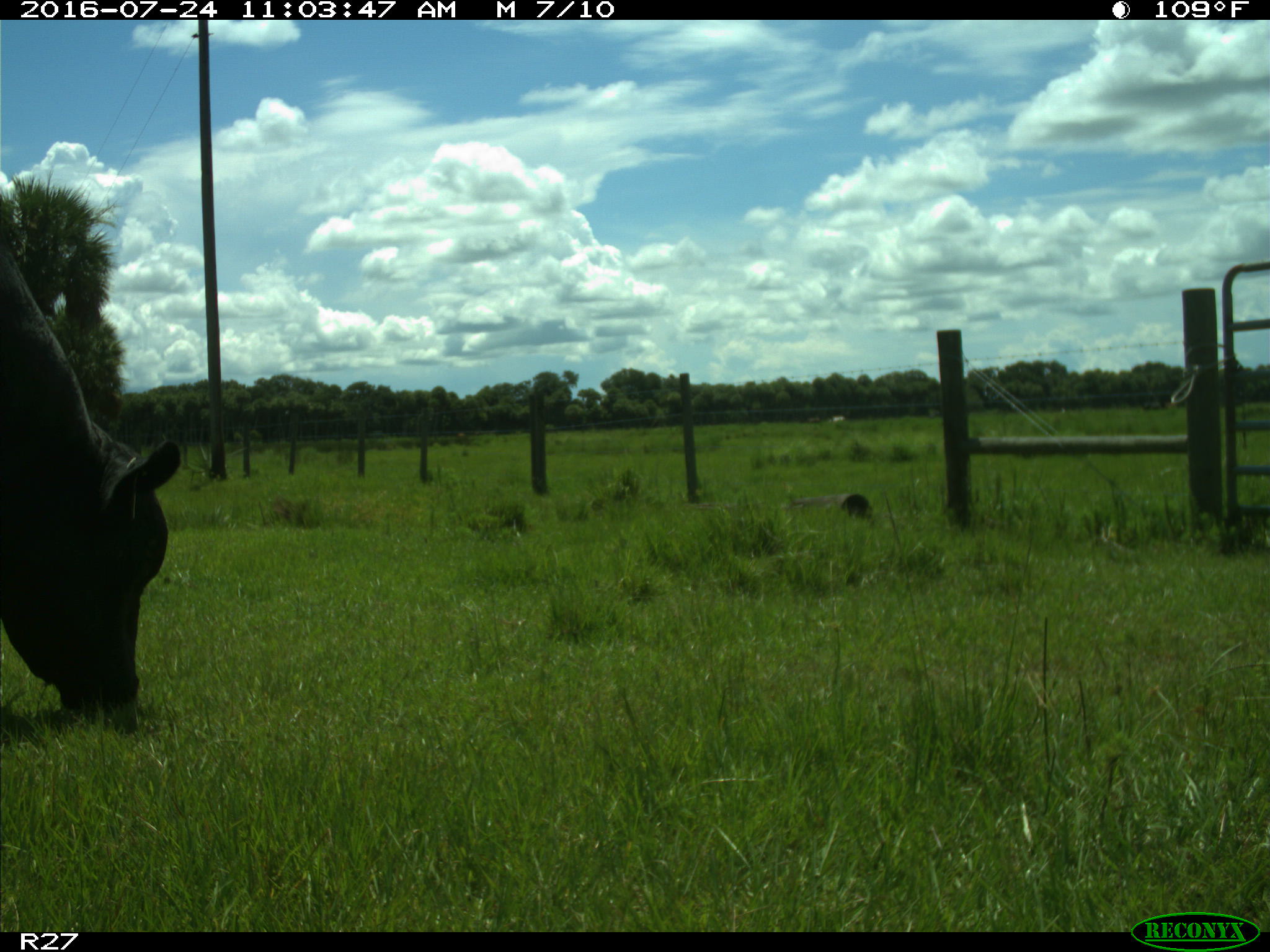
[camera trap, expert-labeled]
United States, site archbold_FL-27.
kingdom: Animalia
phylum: Chordata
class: Mammalia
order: Artiodactyla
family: Bovidae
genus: Bos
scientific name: Bos taurus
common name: domestic cow